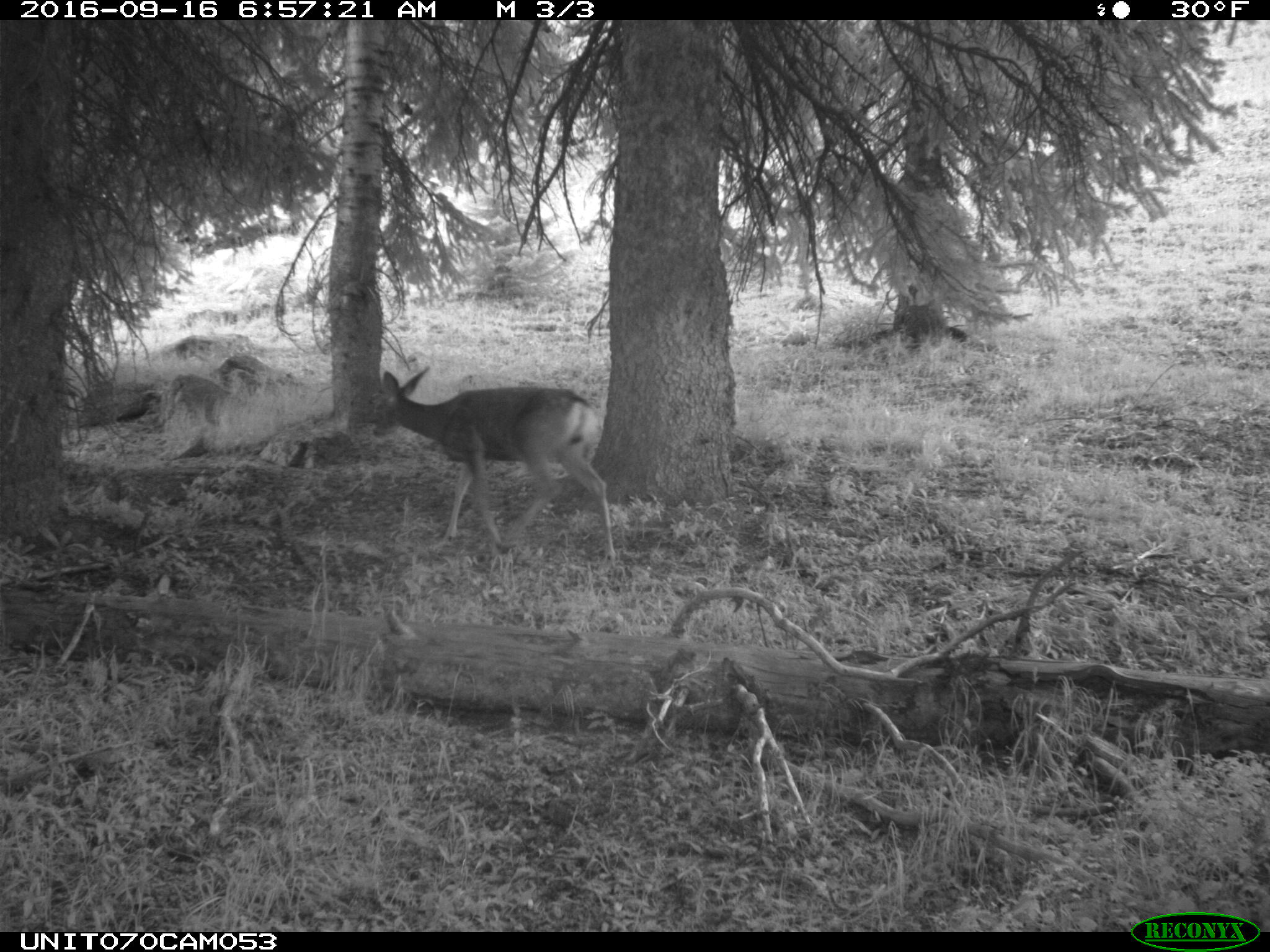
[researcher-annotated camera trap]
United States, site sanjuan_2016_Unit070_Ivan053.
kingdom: Animalia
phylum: Chordata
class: Mammalia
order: Artiodactyla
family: Cervidae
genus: Odocoileus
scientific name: Odocoileus hemionus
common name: mule deer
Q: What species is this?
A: Odocoileus hemionus (mule deer).